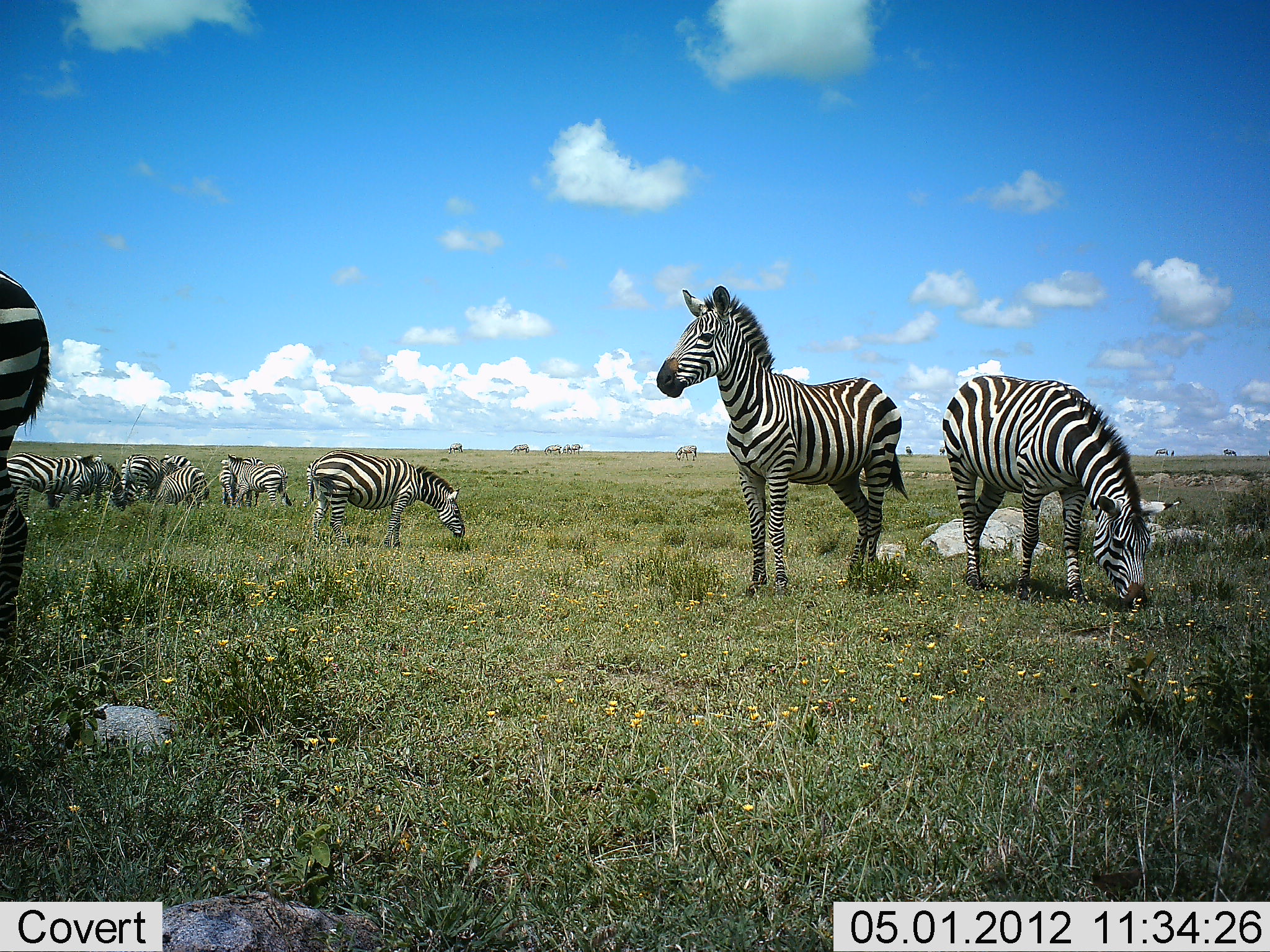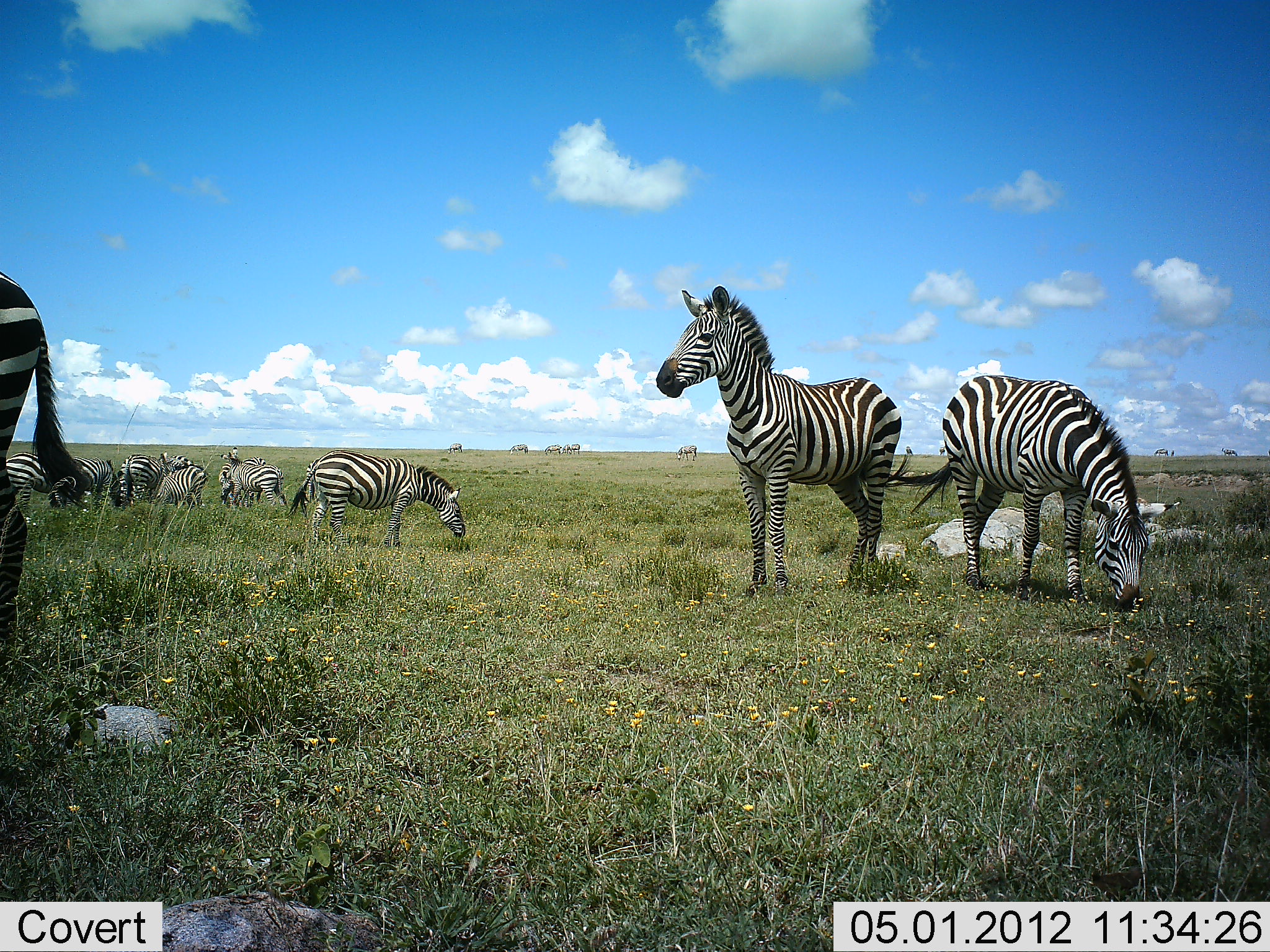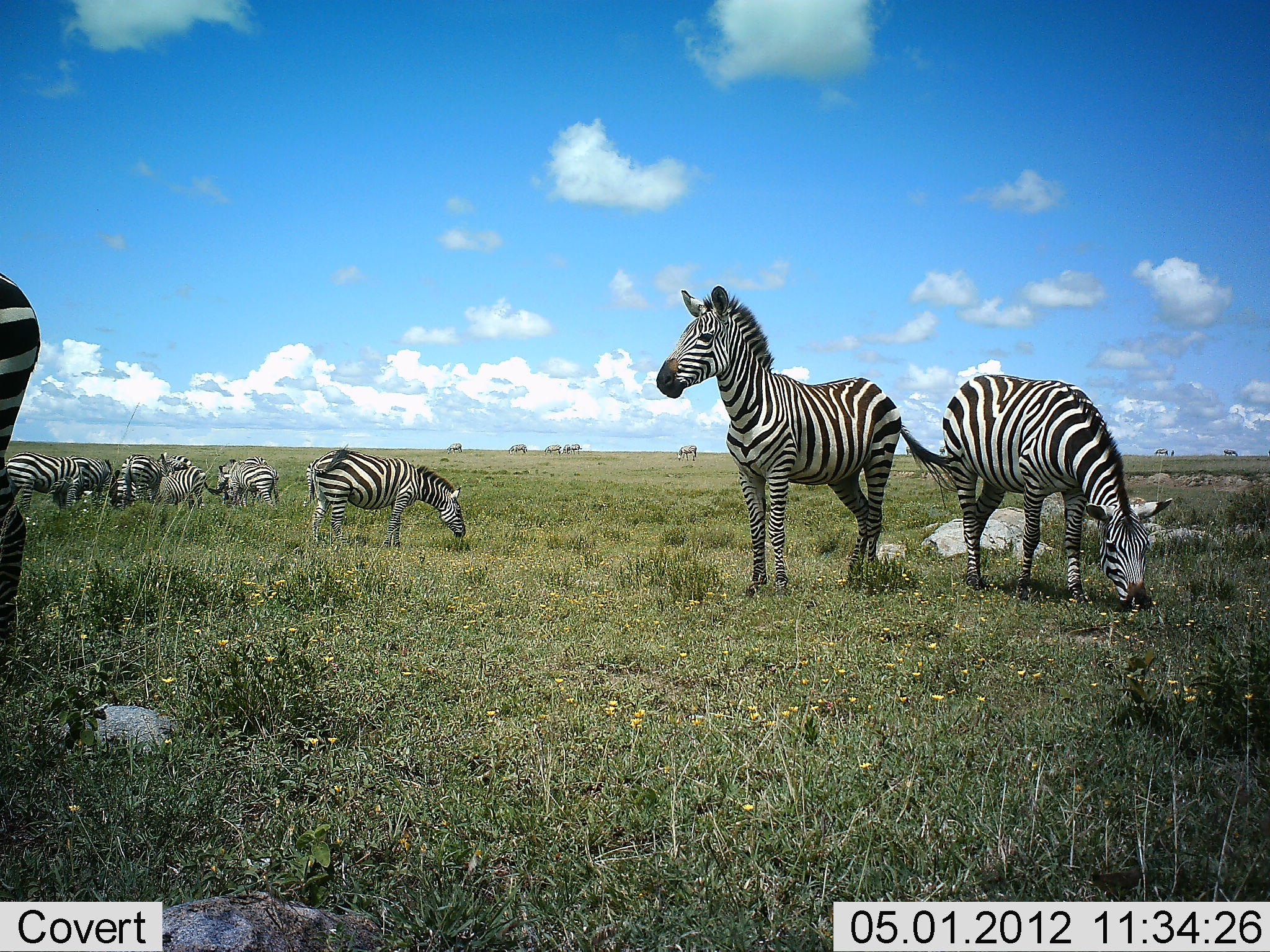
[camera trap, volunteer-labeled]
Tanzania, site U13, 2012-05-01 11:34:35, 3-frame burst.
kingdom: Animalia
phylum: Chordata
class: Mammalia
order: Perissodactyla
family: Equidae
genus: Equus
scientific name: Equus quagga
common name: plains zebra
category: zebra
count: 10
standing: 88%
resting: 6%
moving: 24%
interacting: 6%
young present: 0%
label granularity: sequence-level